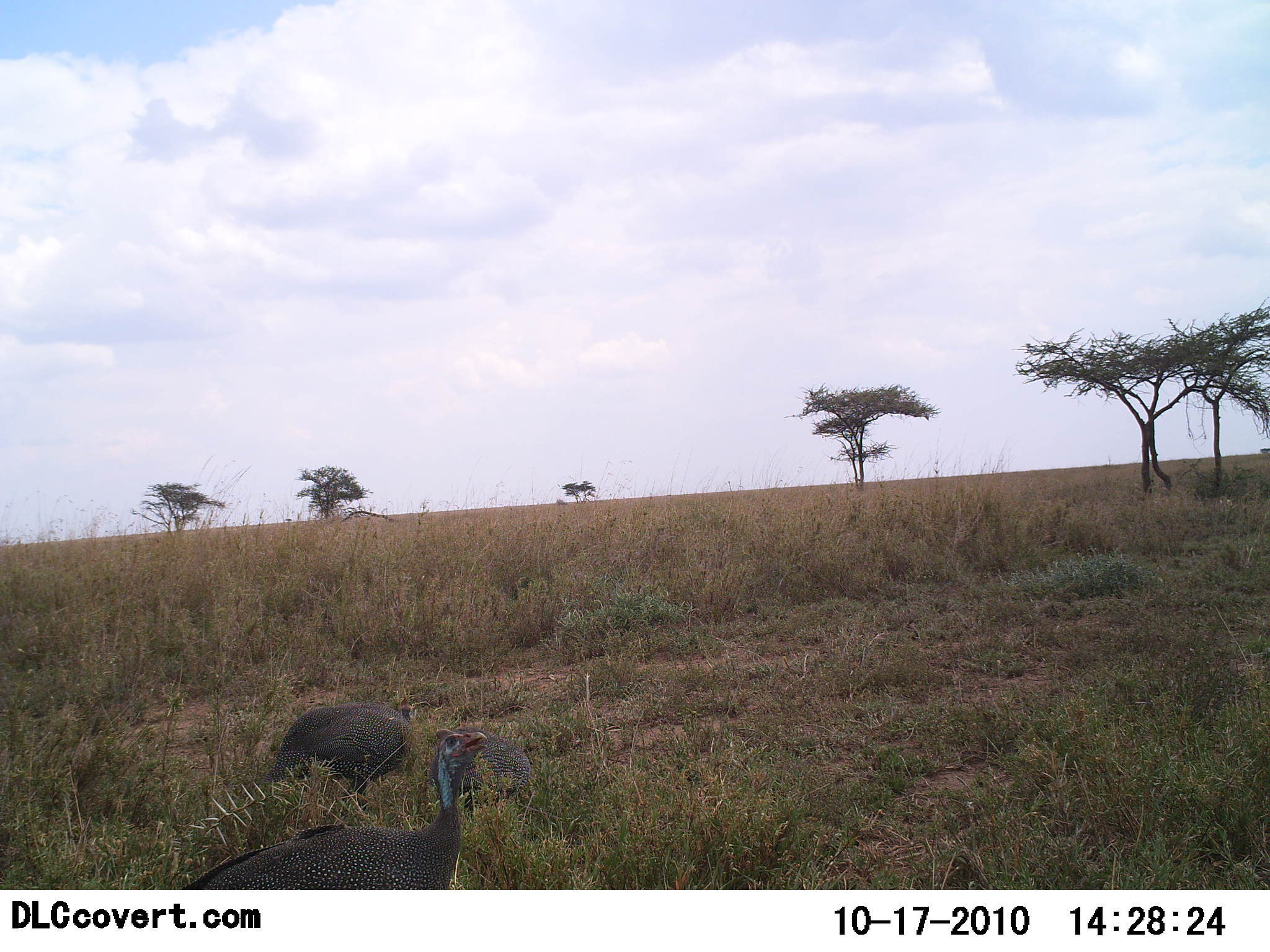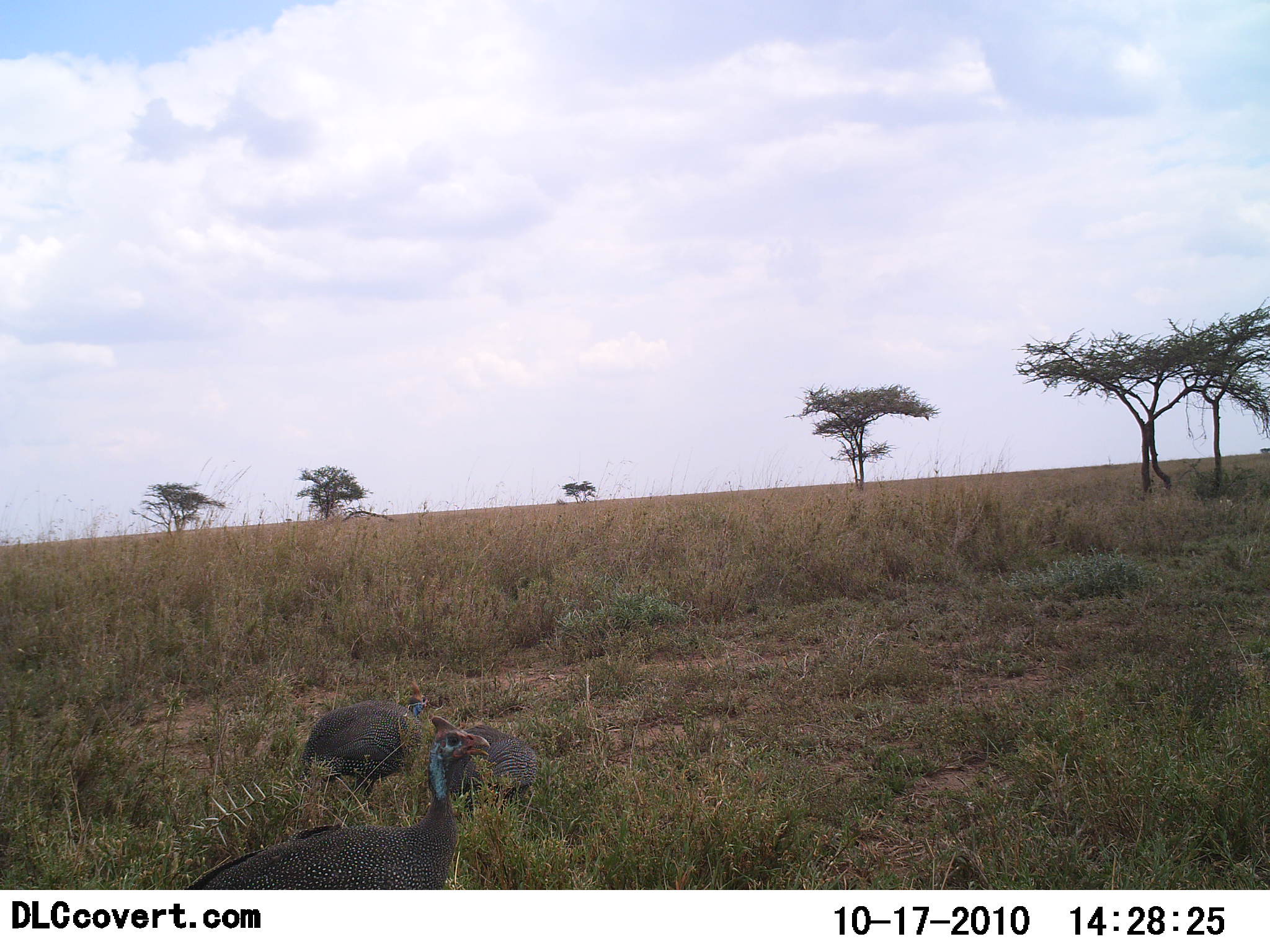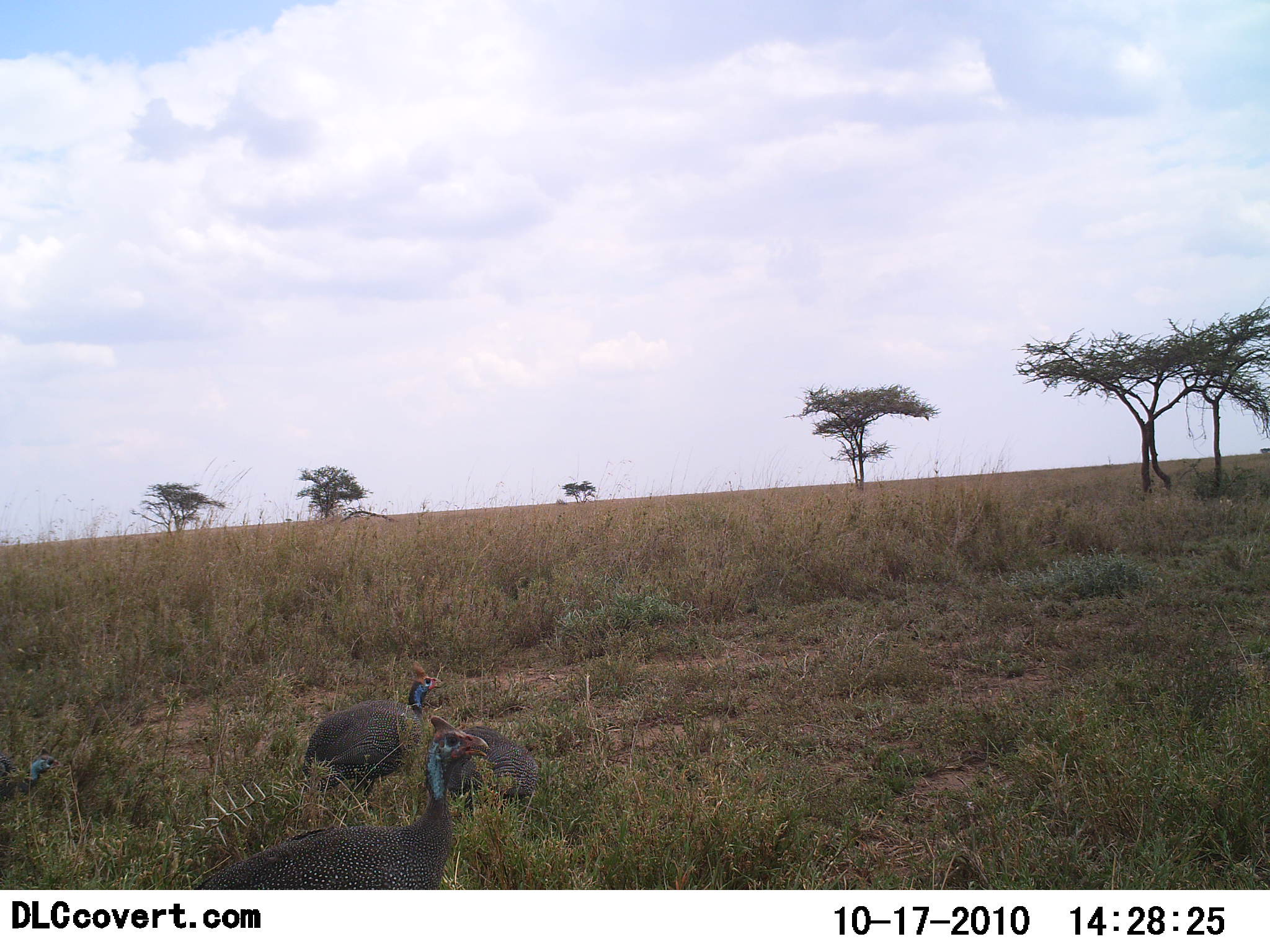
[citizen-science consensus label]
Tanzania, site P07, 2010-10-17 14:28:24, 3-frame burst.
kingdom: Animalia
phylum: Chordata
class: Aves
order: Galliformes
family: Numididae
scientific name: Numididae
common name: guinea fowl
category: guineafowl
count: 4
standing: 58%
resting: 8%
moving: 33%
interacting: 0%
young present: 8%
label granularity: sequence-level